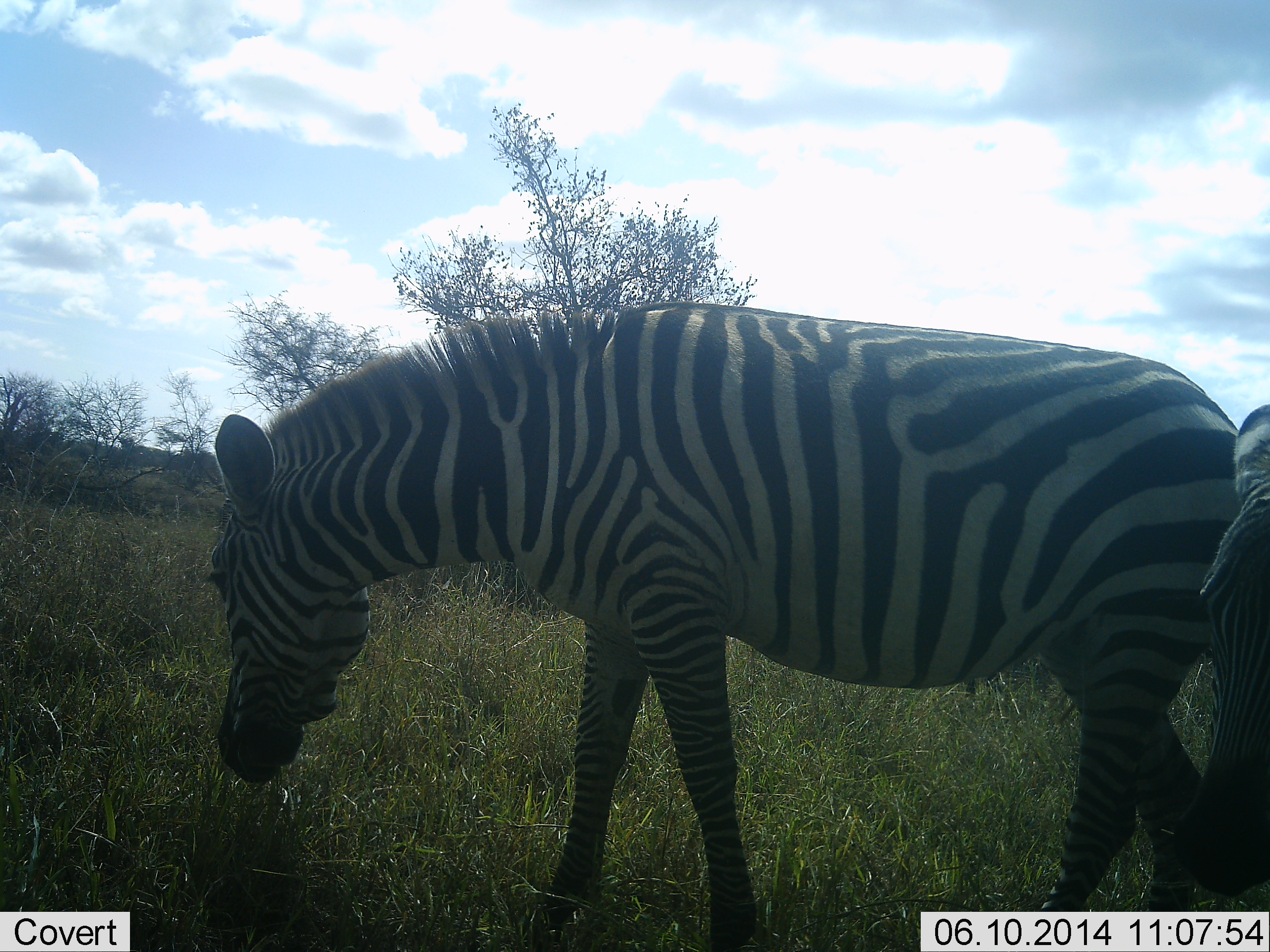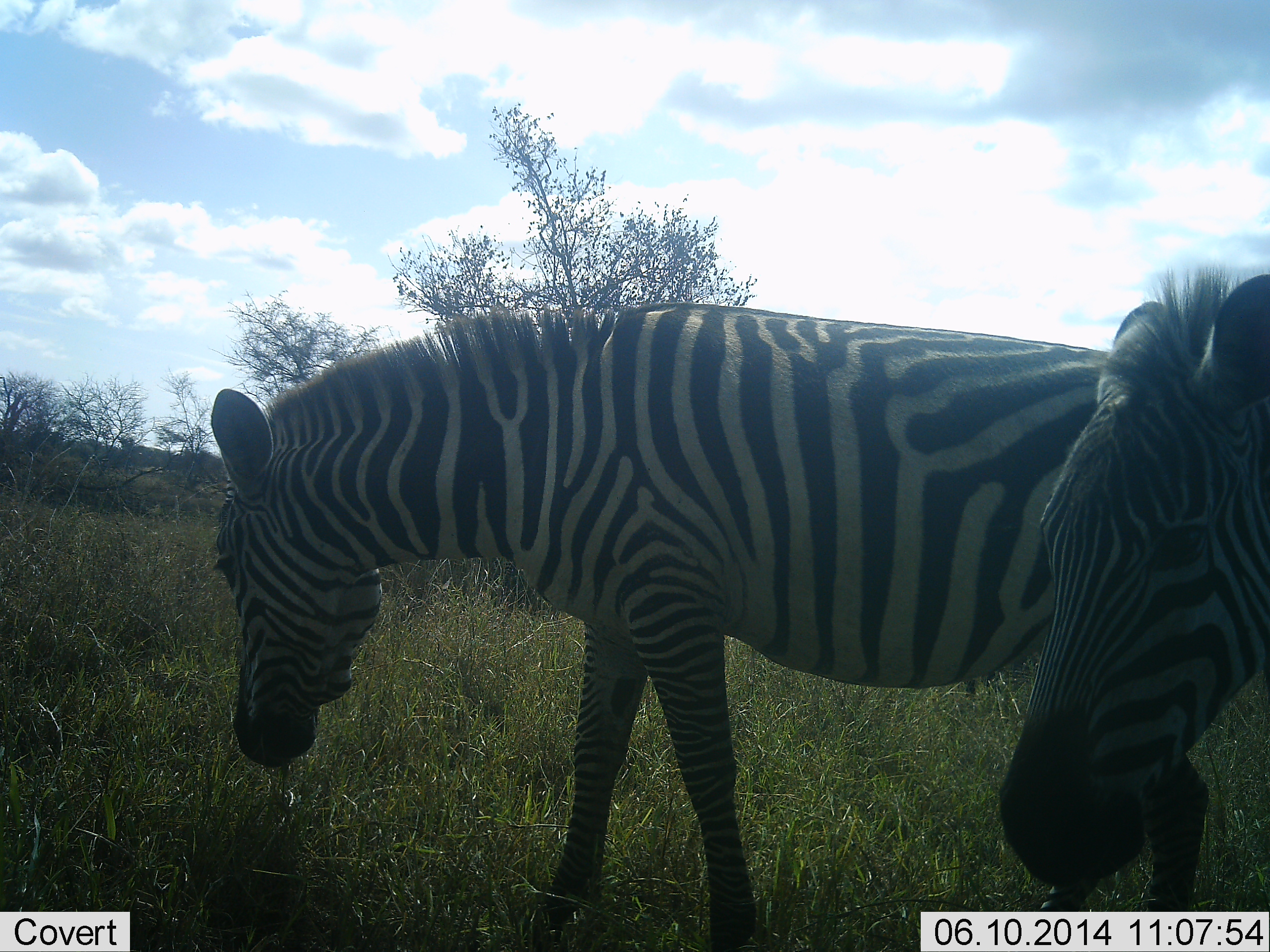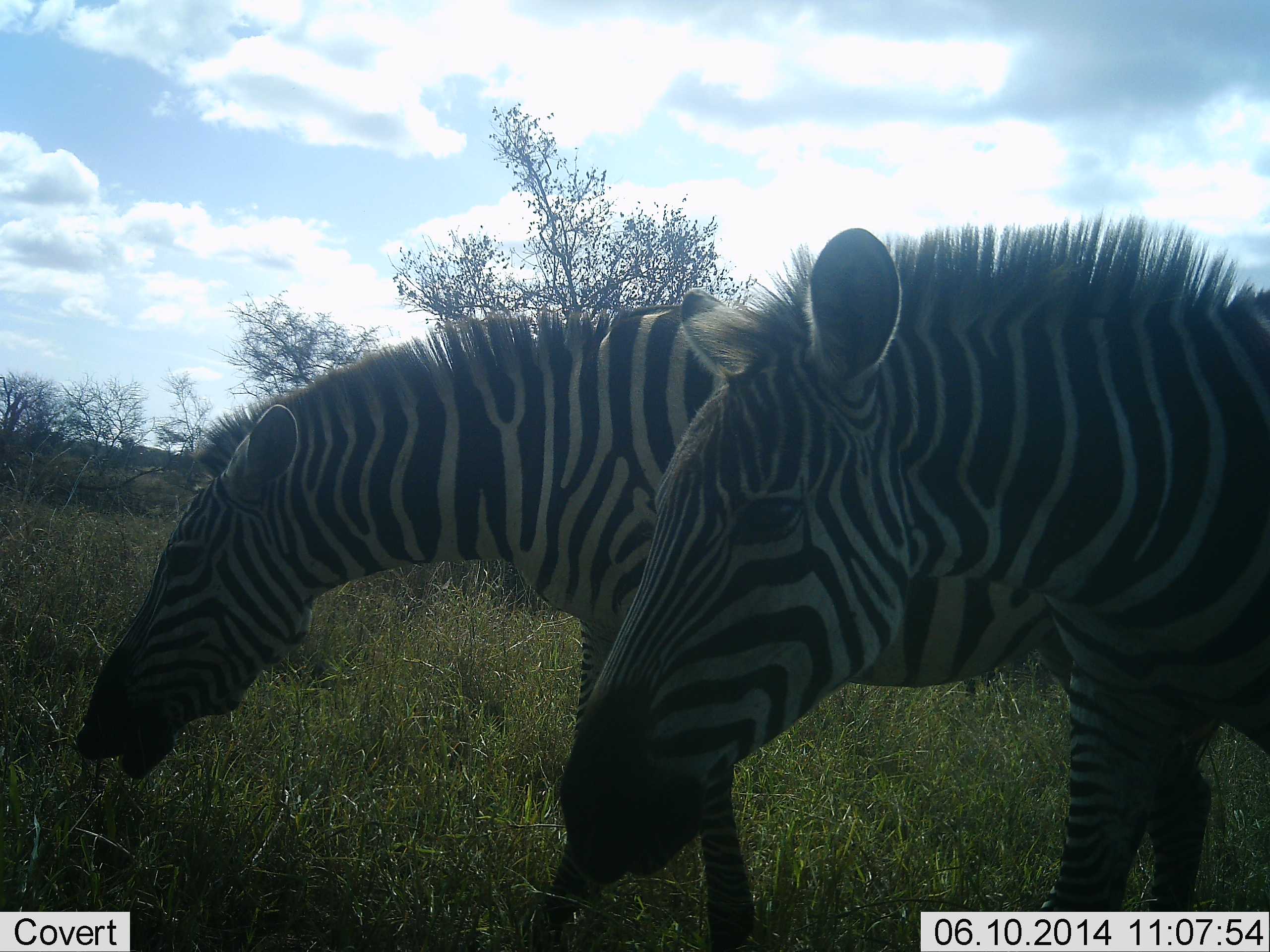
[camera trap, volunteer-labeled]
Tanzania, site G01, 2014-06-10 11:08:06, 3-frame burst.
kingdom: Animalia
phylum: Chordata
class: Mammalia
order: Perissodactyla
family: Equidae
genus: Equus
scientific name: Equus quagga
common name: plains zebra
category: zebra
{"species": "zebra (plains zebra) (Equus quagga)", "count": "2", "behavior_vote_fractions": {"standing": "30%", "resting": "0%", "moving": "40%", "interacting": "0%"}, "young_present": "0%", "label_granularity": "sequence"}